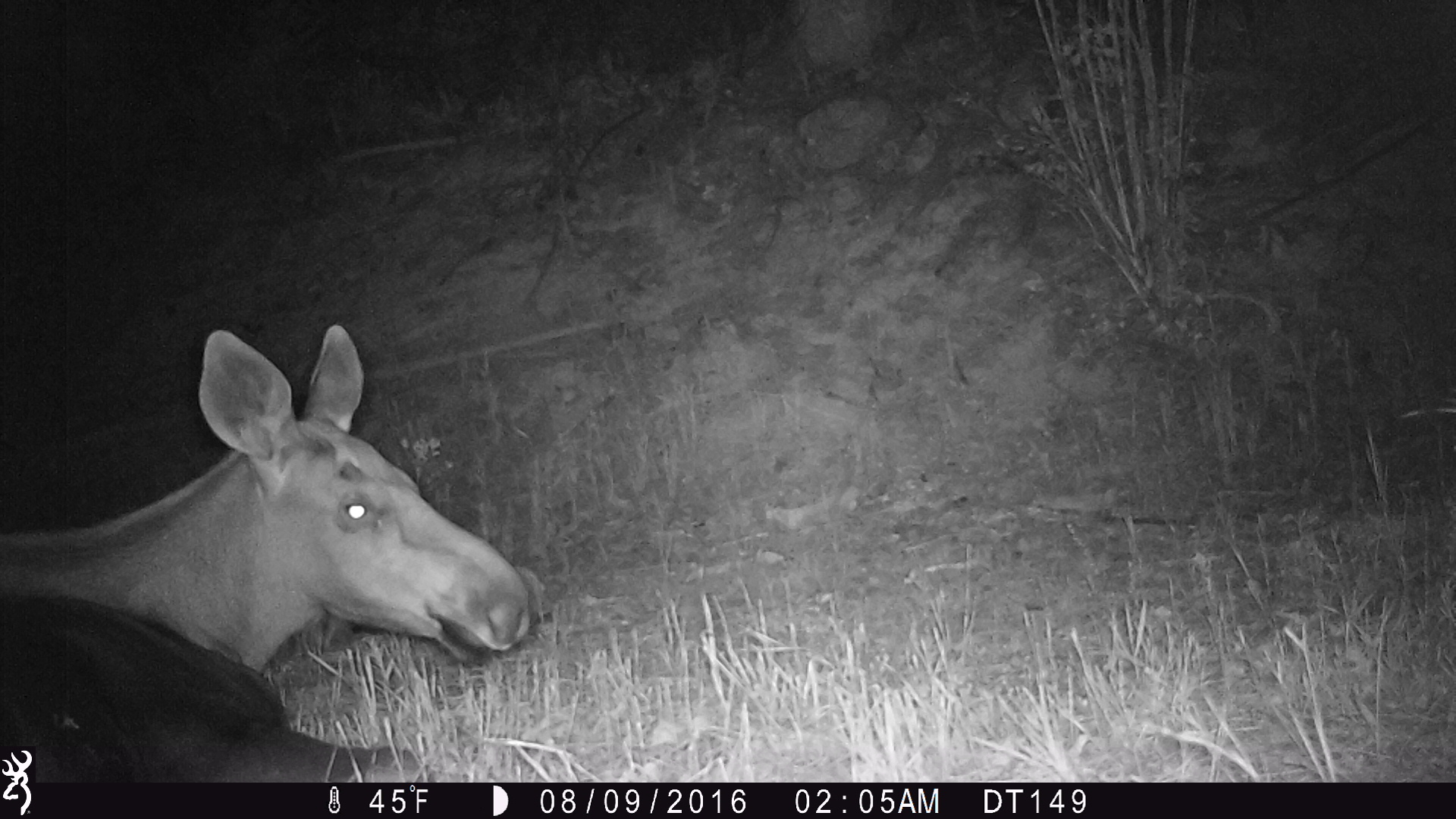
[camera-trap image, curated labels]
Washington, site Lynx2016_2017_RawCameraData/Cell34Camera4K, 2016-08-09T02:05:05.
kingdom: Animalia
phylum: Chordata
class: Mammalia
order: Artiodactyla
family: Cervidae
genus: Alces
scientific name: Alces alces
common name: moose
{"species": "Alces alces (moose)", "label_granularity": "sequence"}